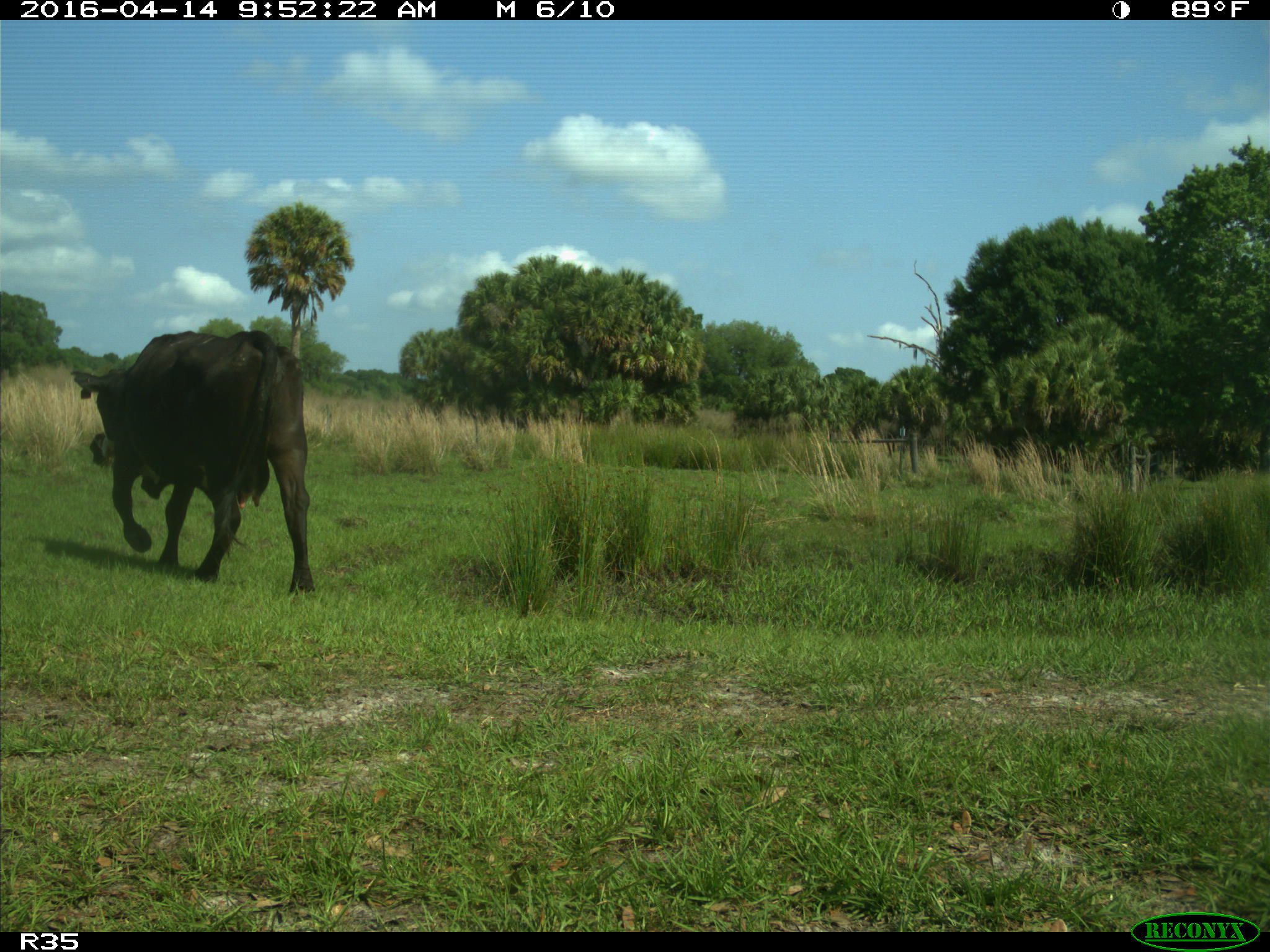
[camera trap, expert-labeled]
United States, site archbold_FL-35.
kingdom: Animalia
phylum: Chordata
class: Mammalia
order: Artiodactyla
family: Bovidae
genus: Bos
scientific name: Bos taurus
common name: domestic cow